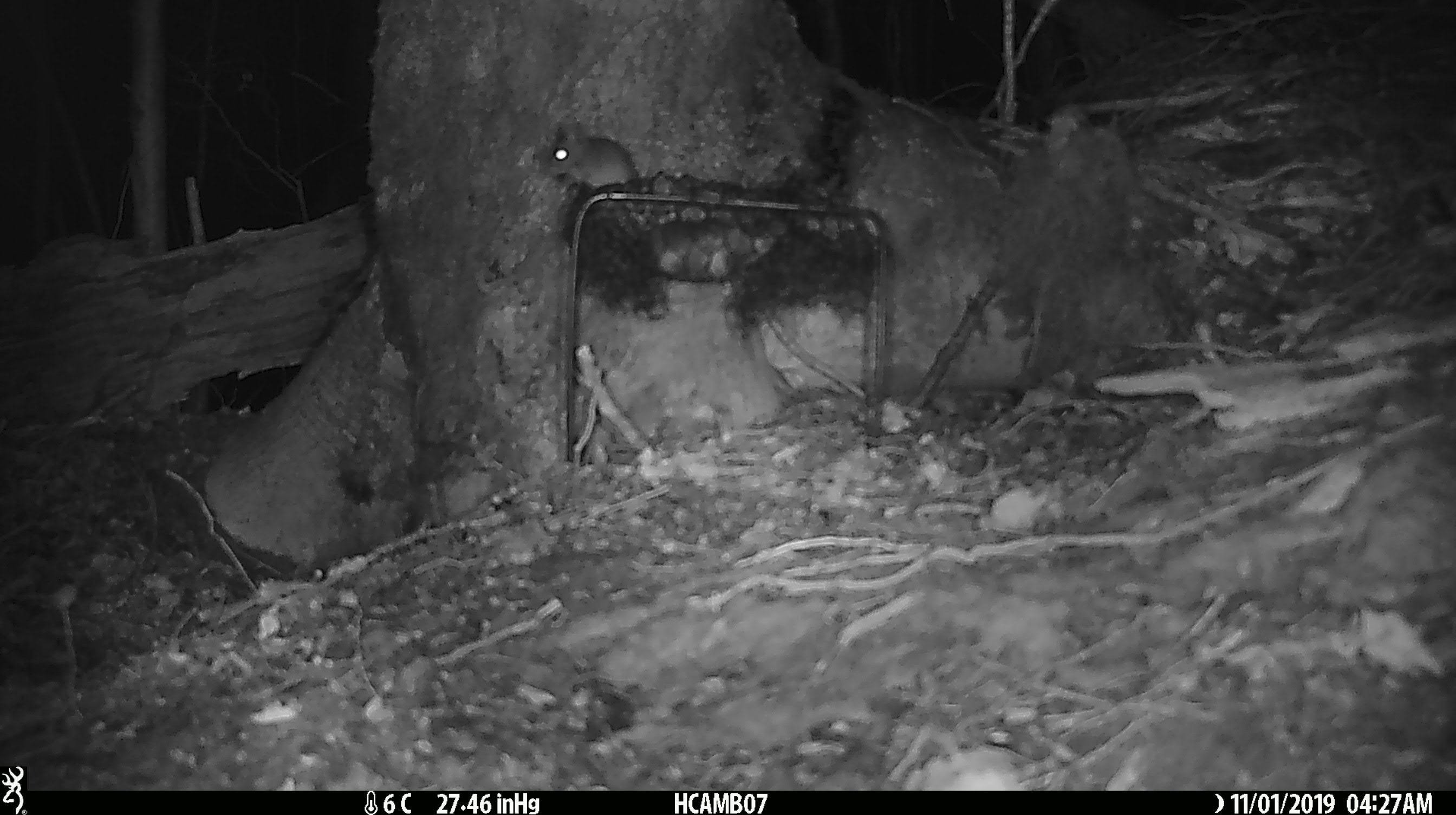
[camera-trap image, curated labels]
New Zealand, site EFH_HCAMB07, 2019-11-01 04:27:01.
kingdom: Animalia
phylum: Chordata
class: Mammalia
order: Rodentia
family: Muridae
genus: Mus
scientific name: Mus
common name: mouse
Mouse (Mus).